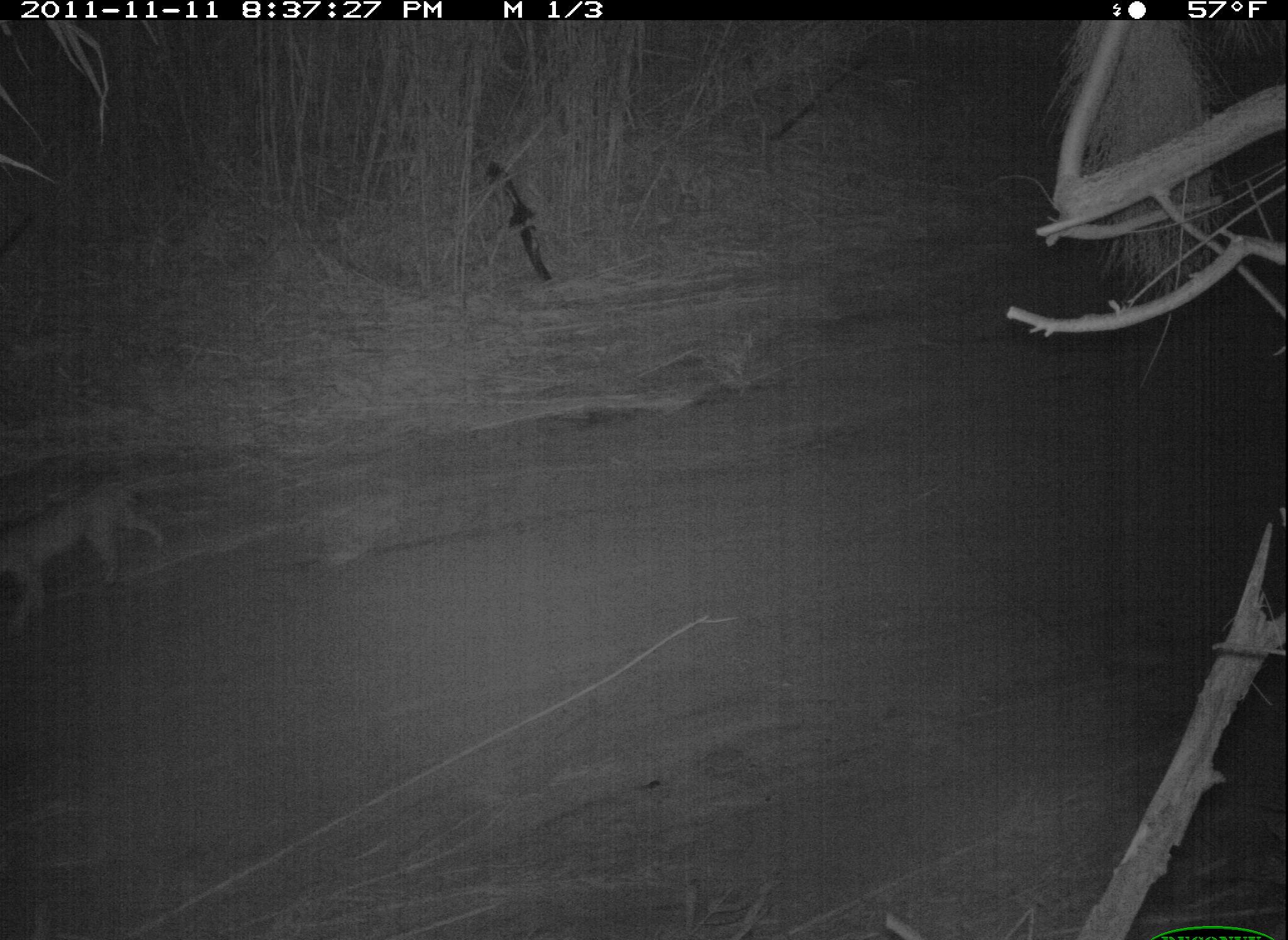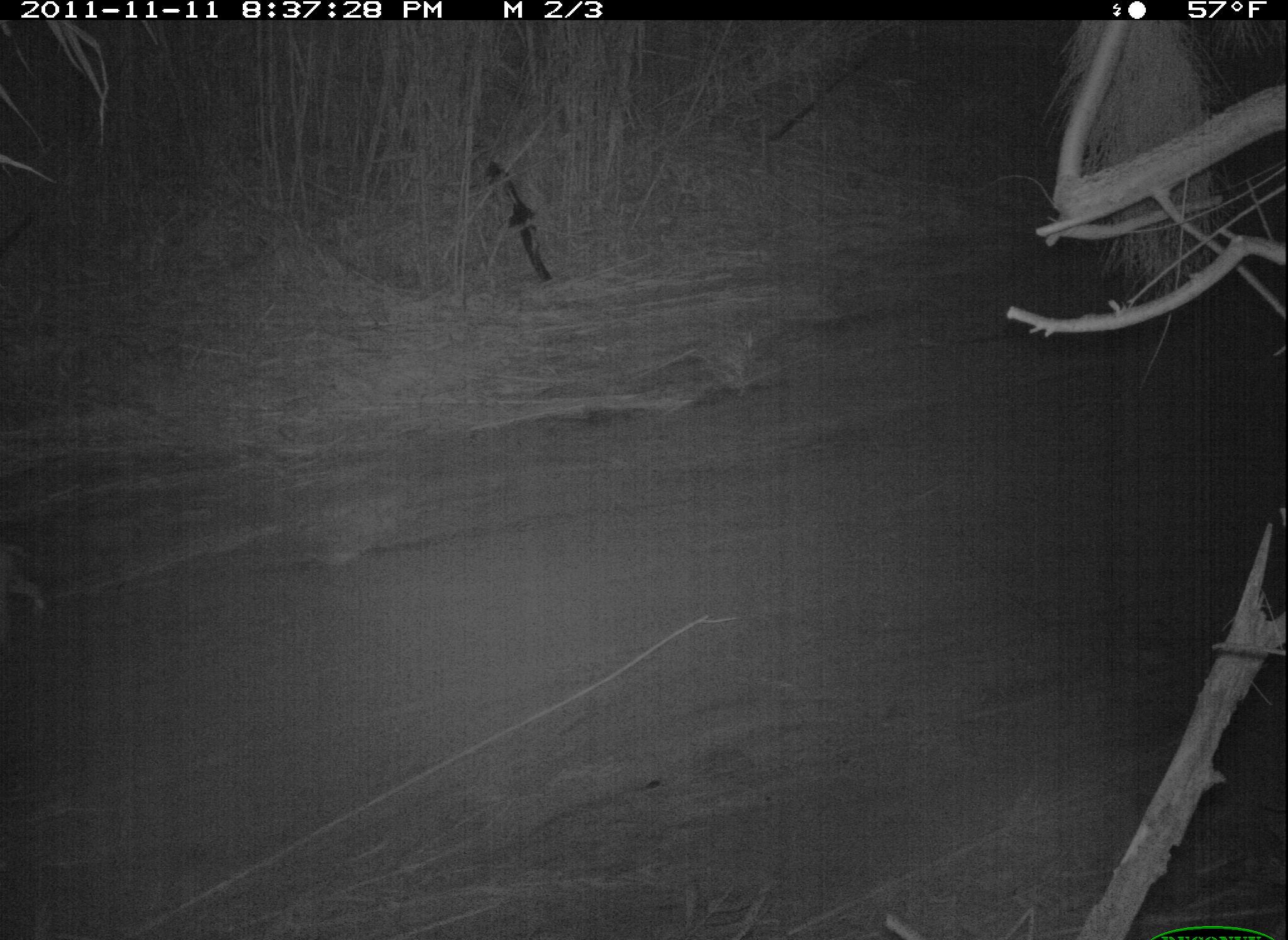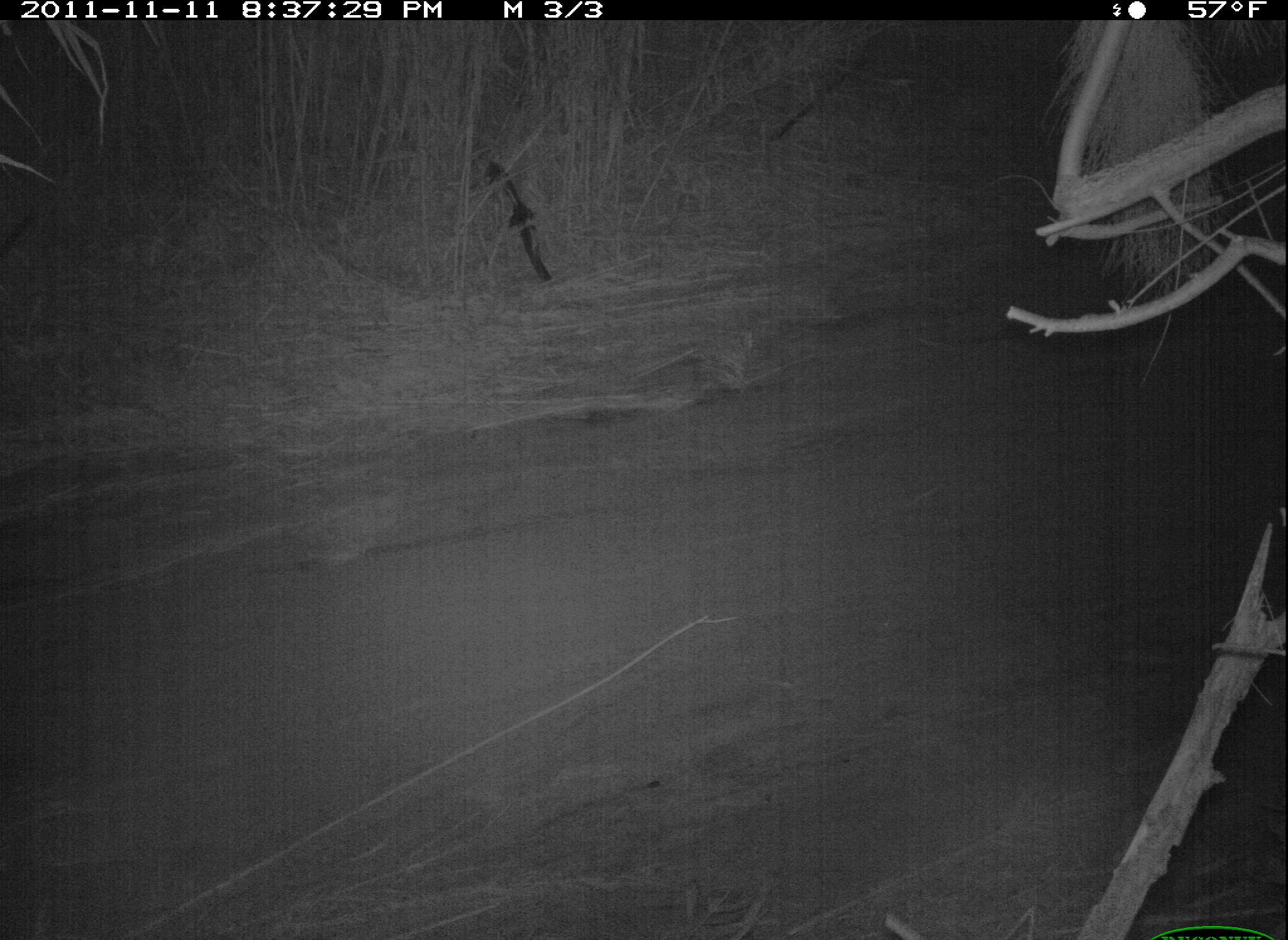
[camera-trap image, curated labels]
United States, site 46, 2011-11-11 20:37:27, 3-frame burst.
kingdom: Animalia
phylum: Chordata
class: Mammalia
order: Carnivora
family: Felidae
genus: Lynx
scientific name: Lynx rufus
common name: bobcat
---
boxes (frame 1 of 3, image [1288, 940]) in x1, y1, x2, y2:
bobcat: 0, 474, 166, 615